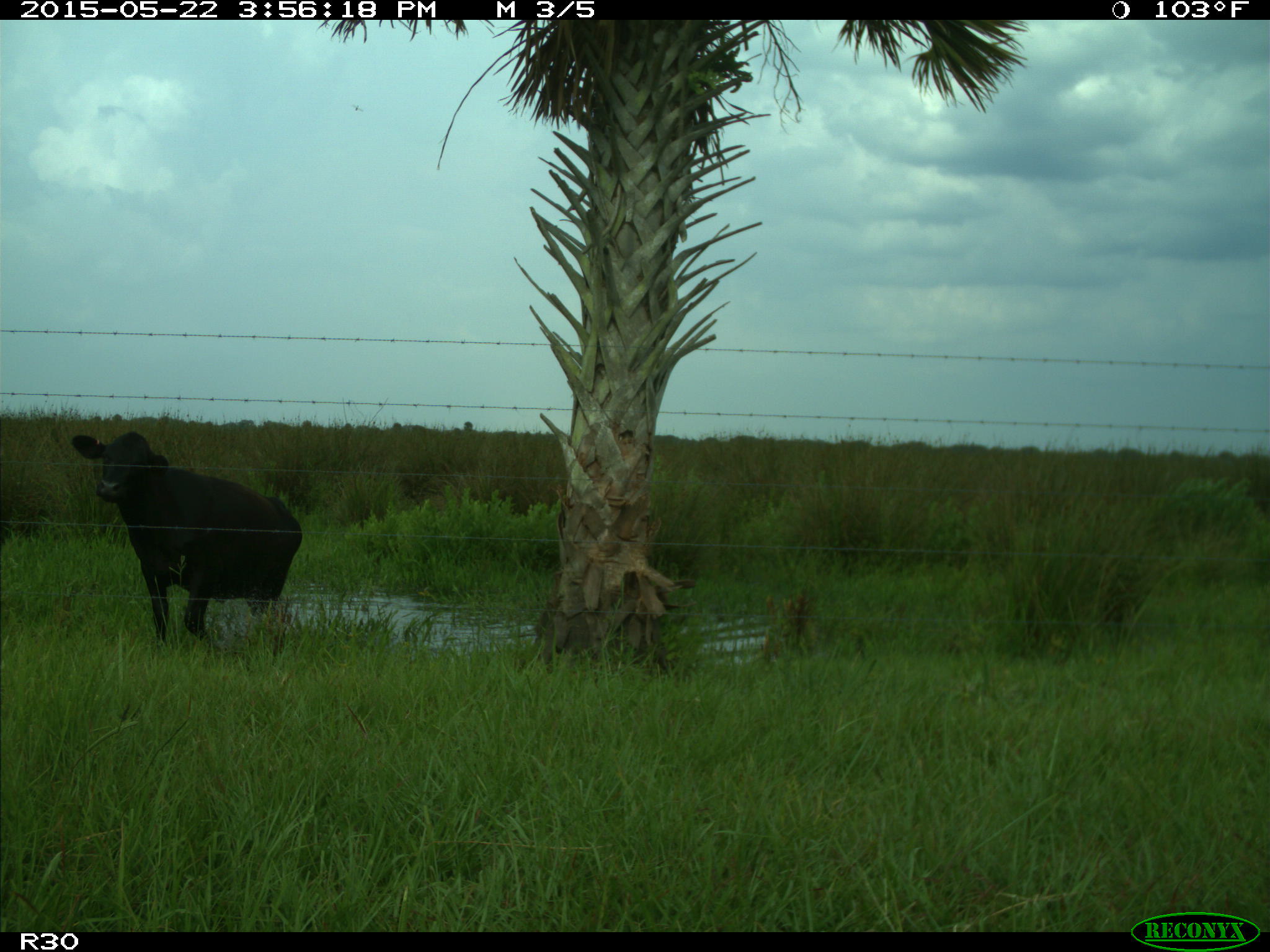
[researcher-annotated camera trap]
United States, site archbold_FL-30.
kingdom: Animalia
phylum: Chordata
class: Mammalia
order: Artiodactyla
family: Bovidae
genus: Bos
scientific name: Bos taurus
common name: domestic cow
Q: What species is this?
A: Bos taurus (domestic cow).